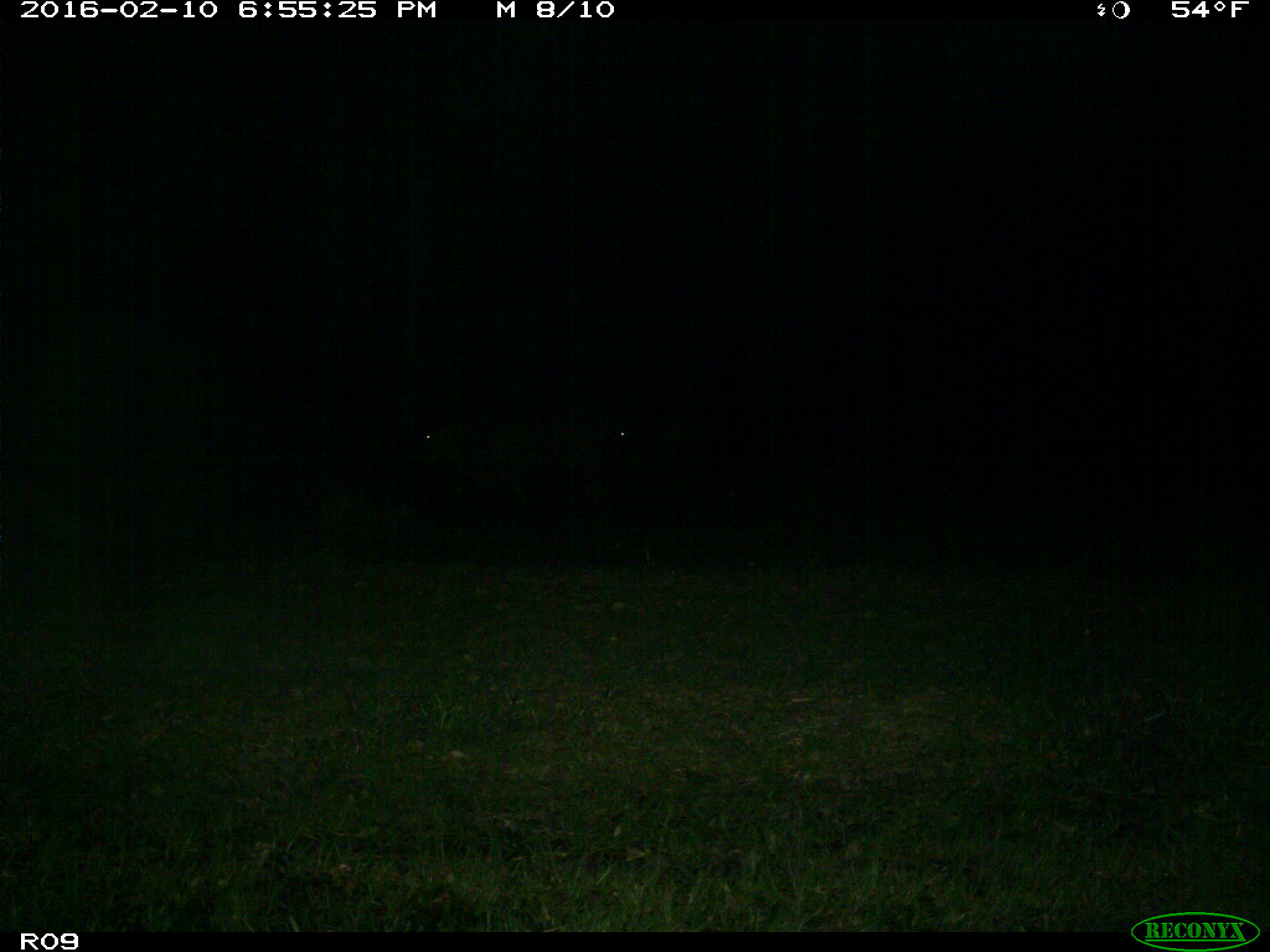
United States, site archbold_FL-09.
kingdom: Animalia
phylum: Chordata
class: Mammalia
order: Artiodactyla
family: Bovidae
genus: Bos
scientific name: Bos taurus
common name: domestic cow